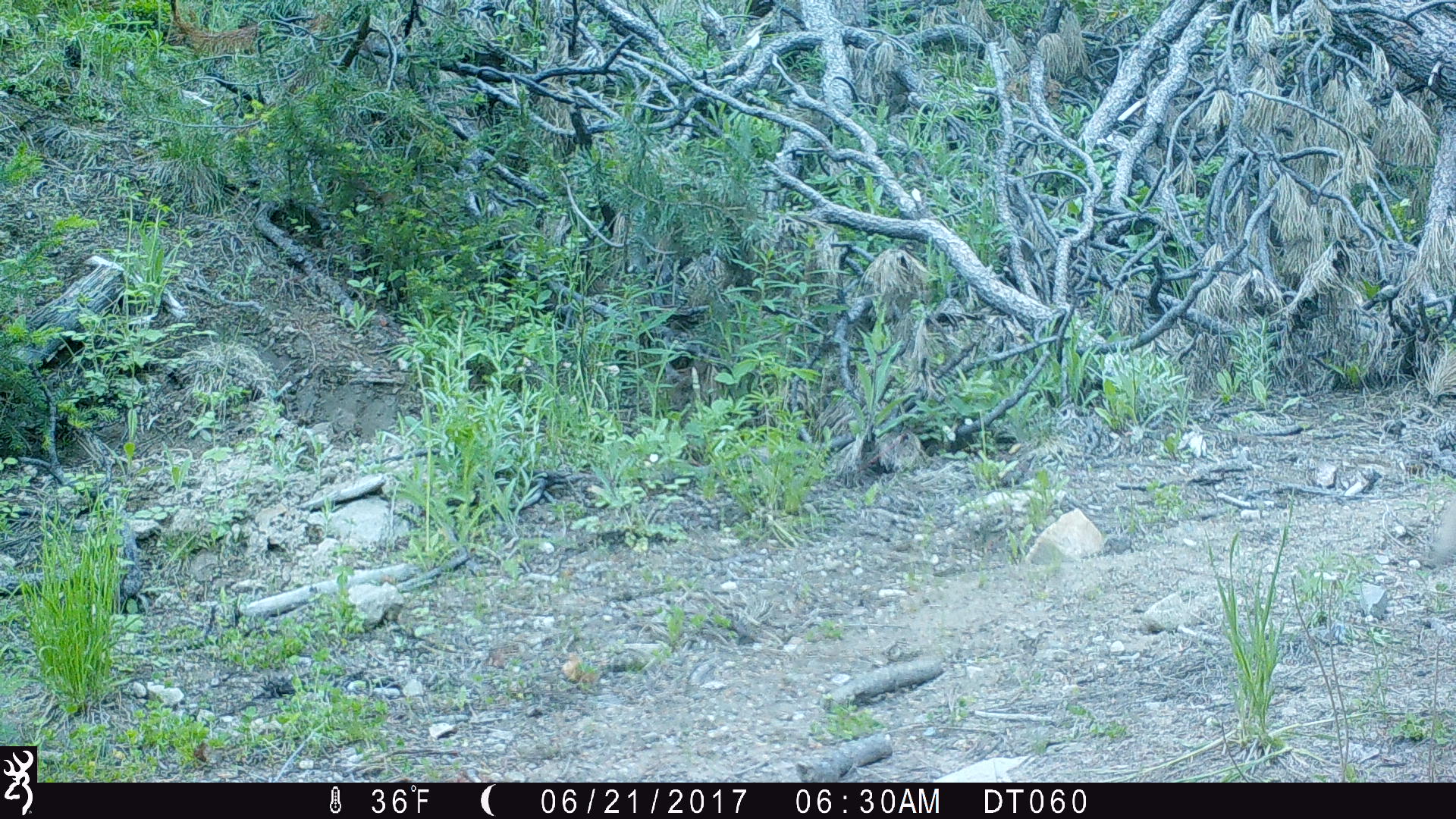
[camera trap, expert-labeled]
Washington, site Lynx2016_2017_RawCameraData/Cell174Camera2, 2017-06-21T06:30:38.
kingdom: Animalia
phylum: Chordata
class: Mammalia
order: Carnivora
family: Canidae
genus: Canis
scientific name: Canis latrans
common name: coyote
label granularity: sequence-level